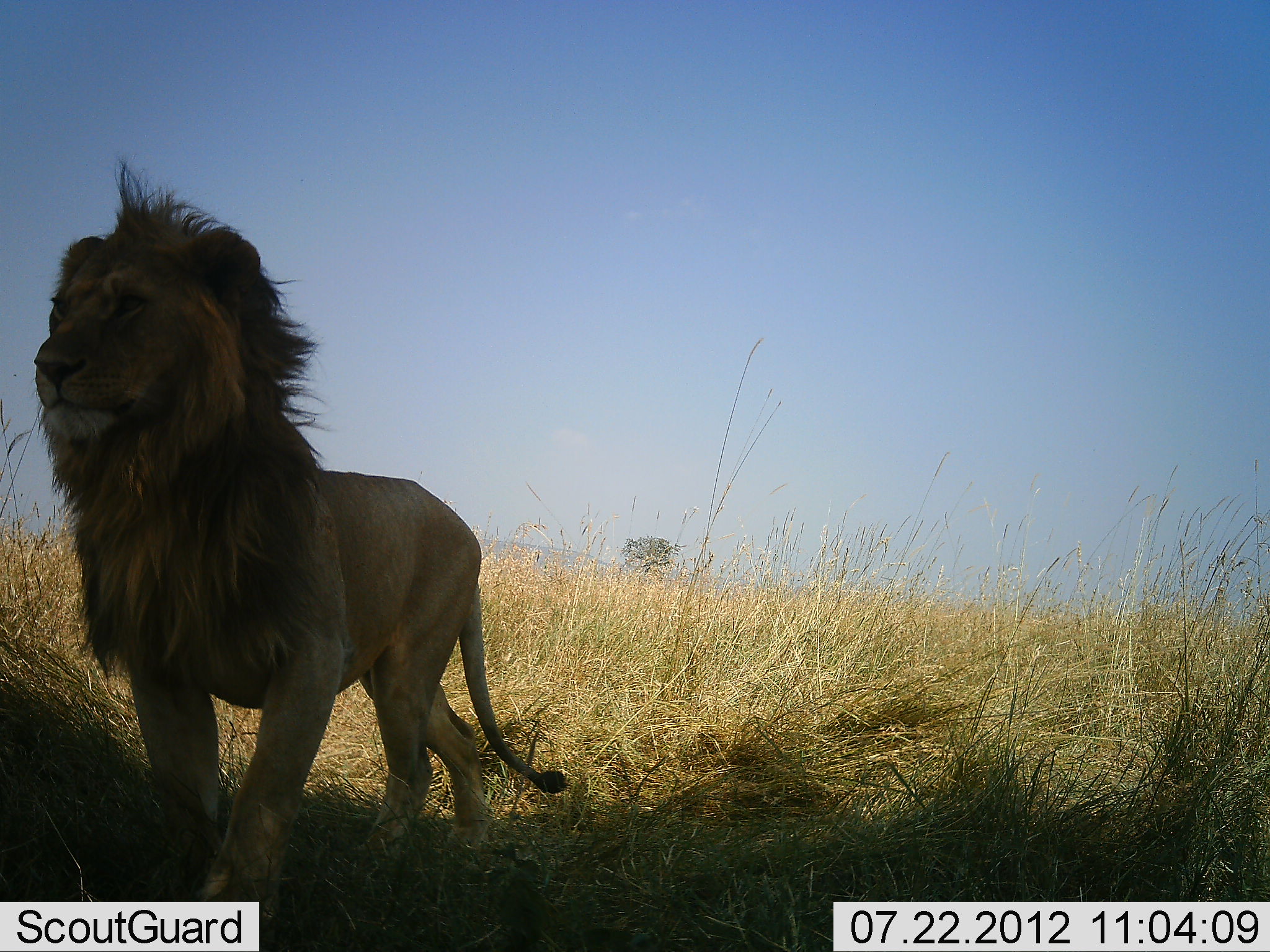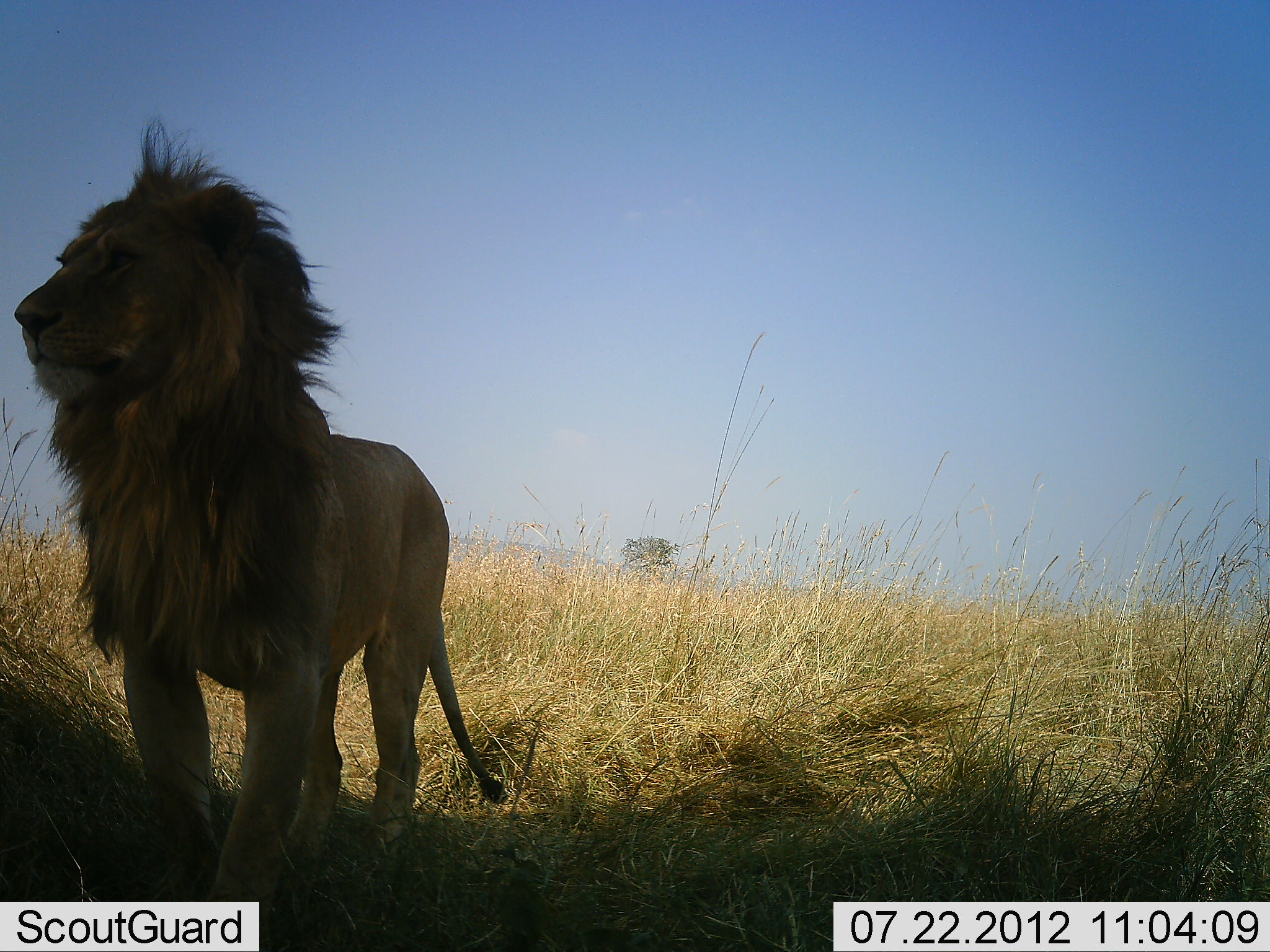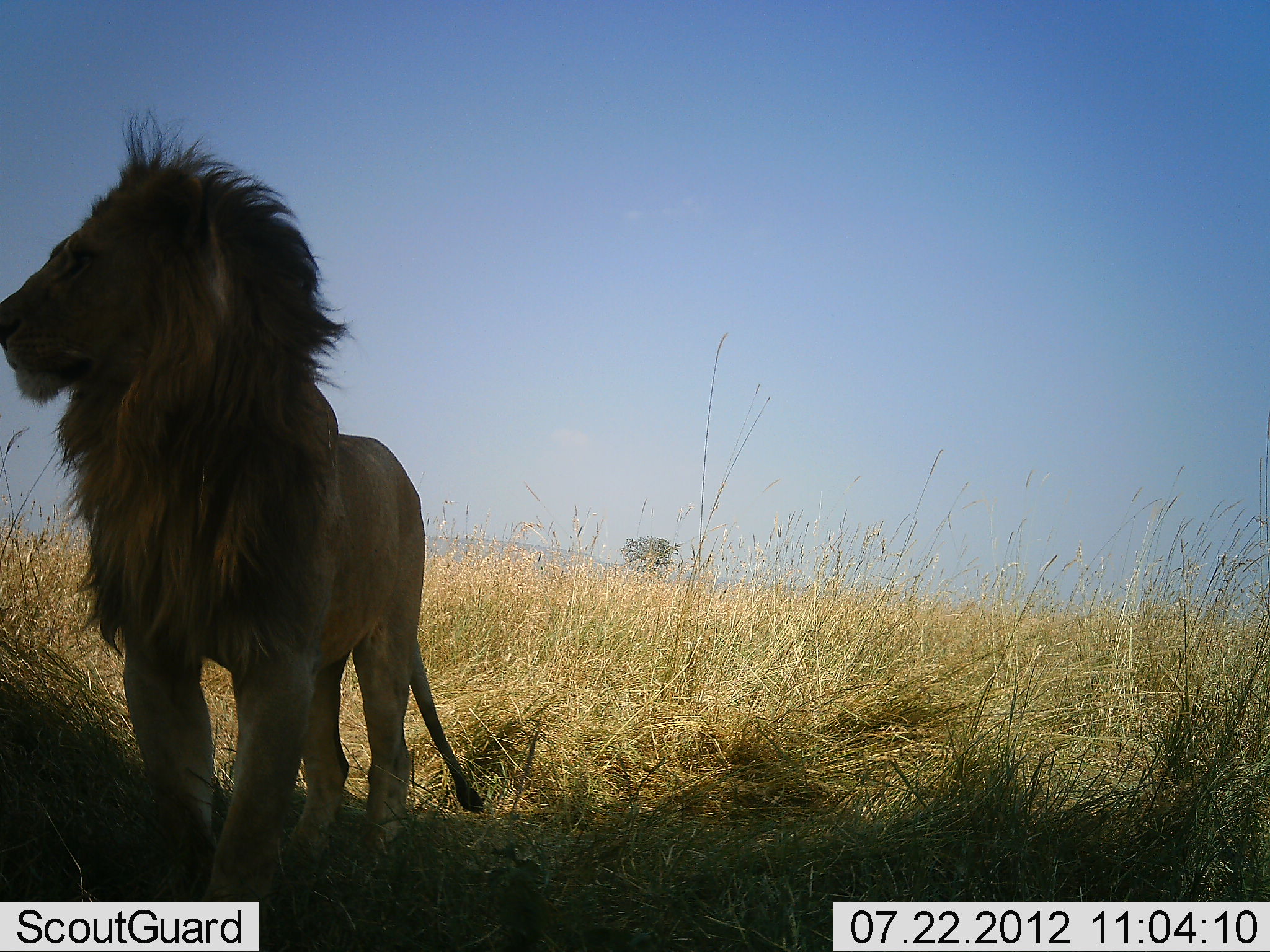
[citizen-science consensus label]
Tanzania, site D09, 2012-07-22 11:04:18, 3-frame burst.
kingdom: Animalia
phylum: Chordata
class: Mammalia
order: Carnivora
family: Felidae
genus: Panthera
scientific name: Panthera leo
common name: lion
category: lionmale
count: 1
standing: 80%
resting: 0%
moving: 20%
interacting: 0%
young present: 0%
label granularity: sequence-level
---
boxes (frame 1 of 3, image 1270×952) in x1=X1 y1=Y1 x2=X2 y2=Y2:
animal: x1=32 y1=155 x2=571 y2=952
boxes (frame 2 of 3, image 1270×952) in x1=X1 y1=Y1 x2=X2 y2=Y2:
animal: x1=12 y1=115 x2=509 y2=952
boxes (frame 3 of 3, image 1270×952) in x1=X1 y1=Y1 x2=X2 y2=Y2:
animal: x1=0 y1=106 x2=487 y2=952